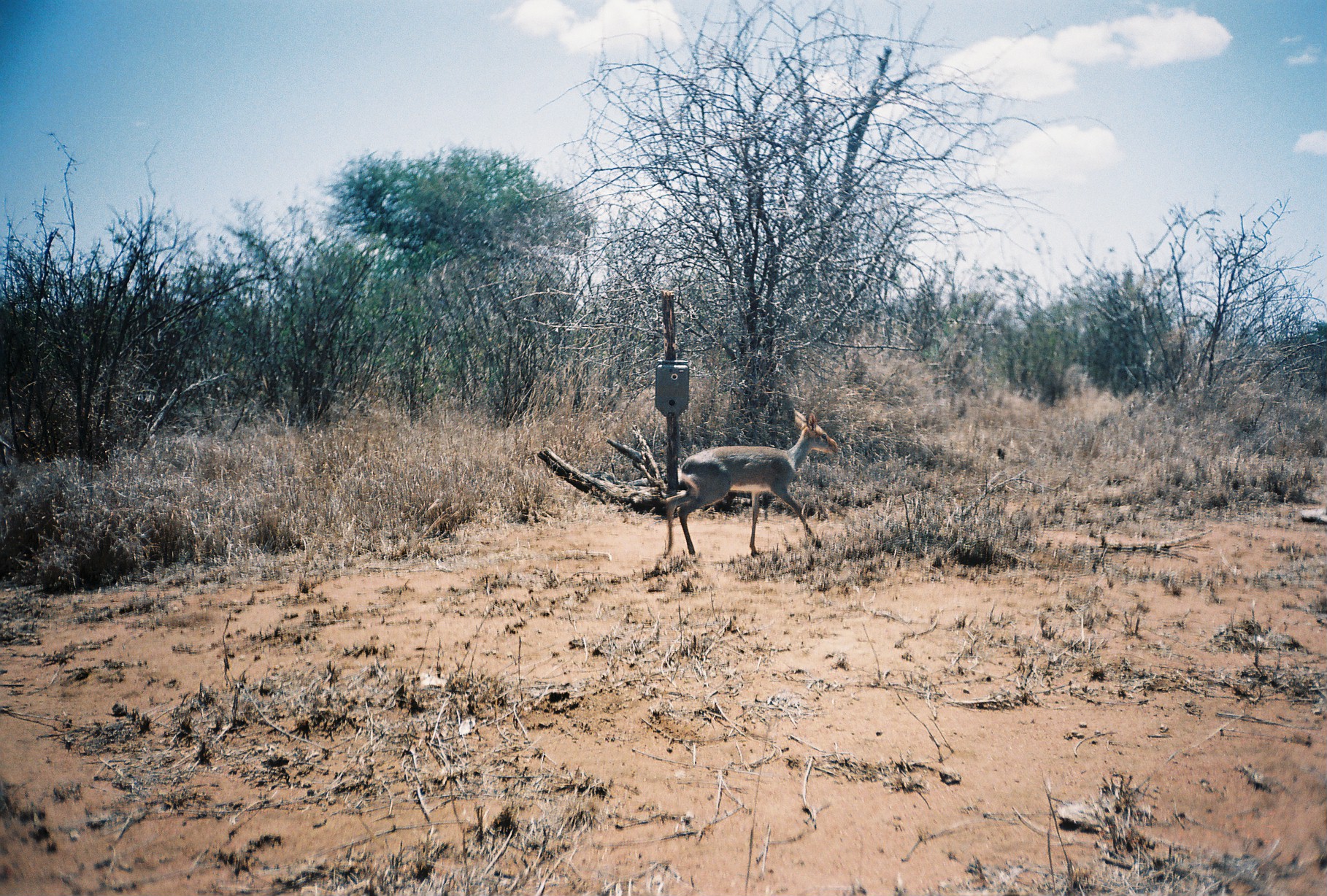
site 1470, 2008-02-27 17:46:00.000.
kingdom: Animalia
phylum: Chordata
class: Mammalia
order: Artiodactyla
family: Bovidae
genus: Madoqua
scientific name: Madoqua guentheri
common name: günther's dik-dik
Madoqua guentheri (günther's dik-dik), count 1.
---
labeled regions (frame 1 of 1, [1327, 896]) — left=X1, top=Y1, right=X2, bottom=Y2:
madoqua guentheri: left=663, top=406, right=839, bottom=561